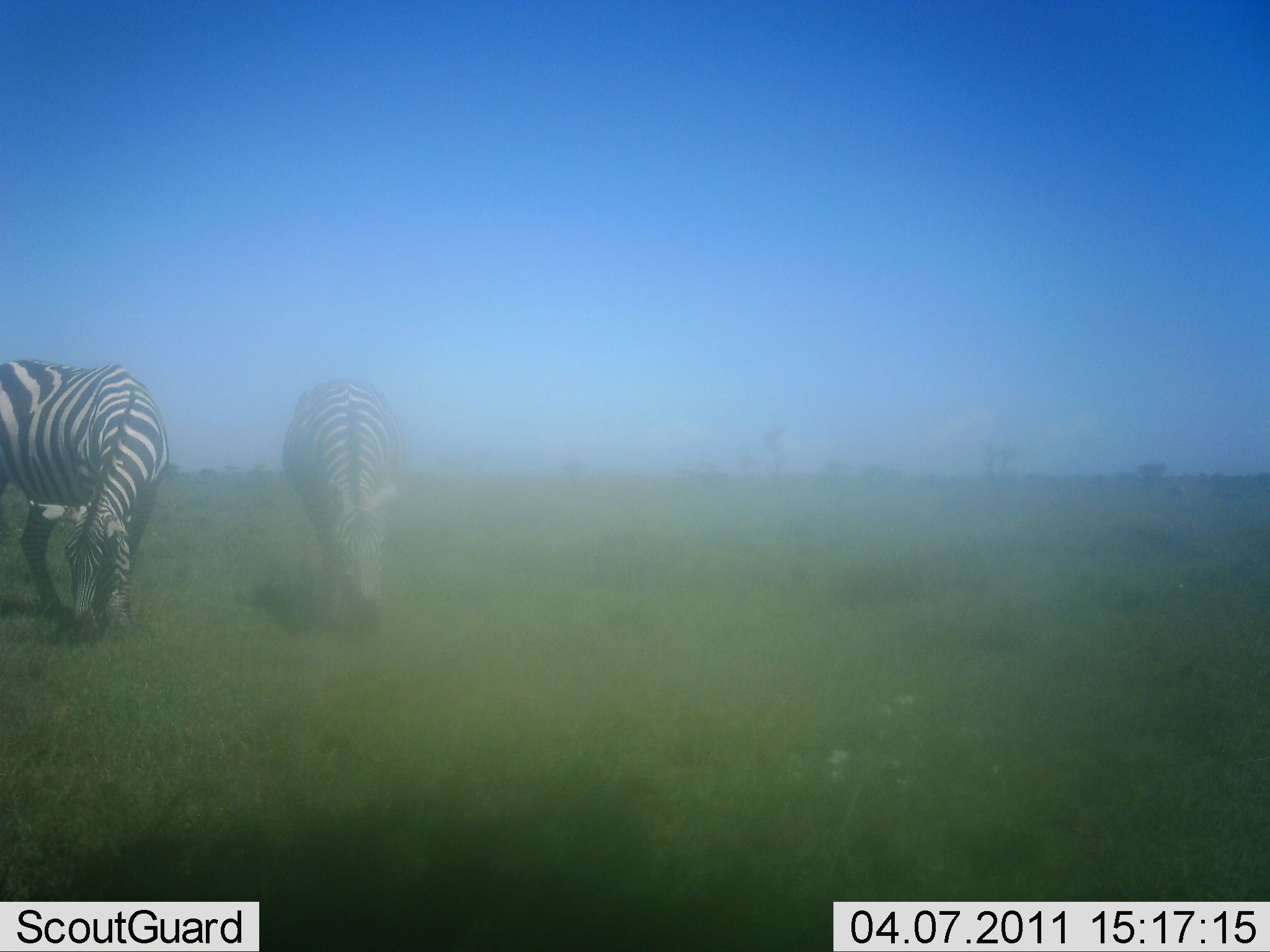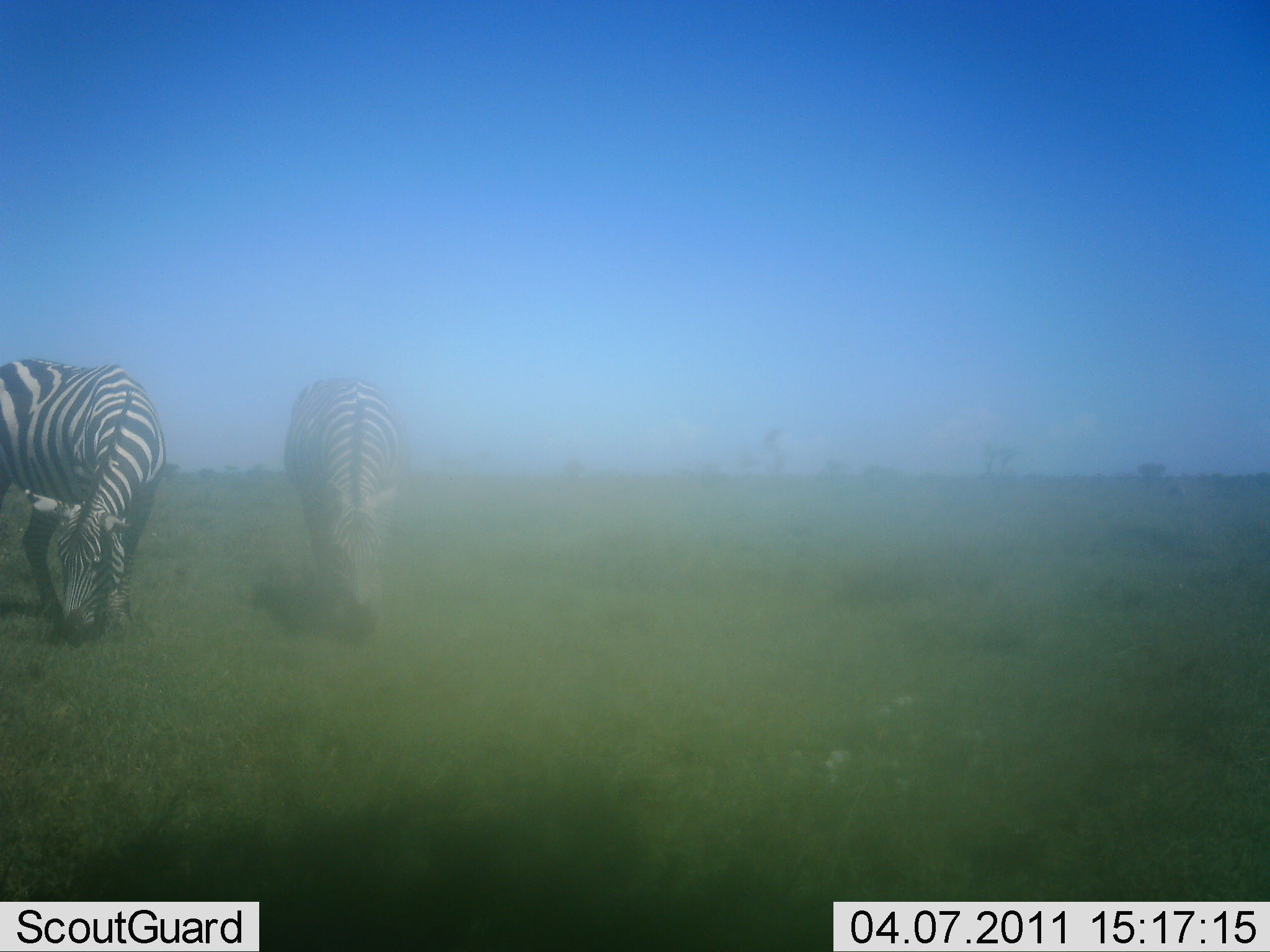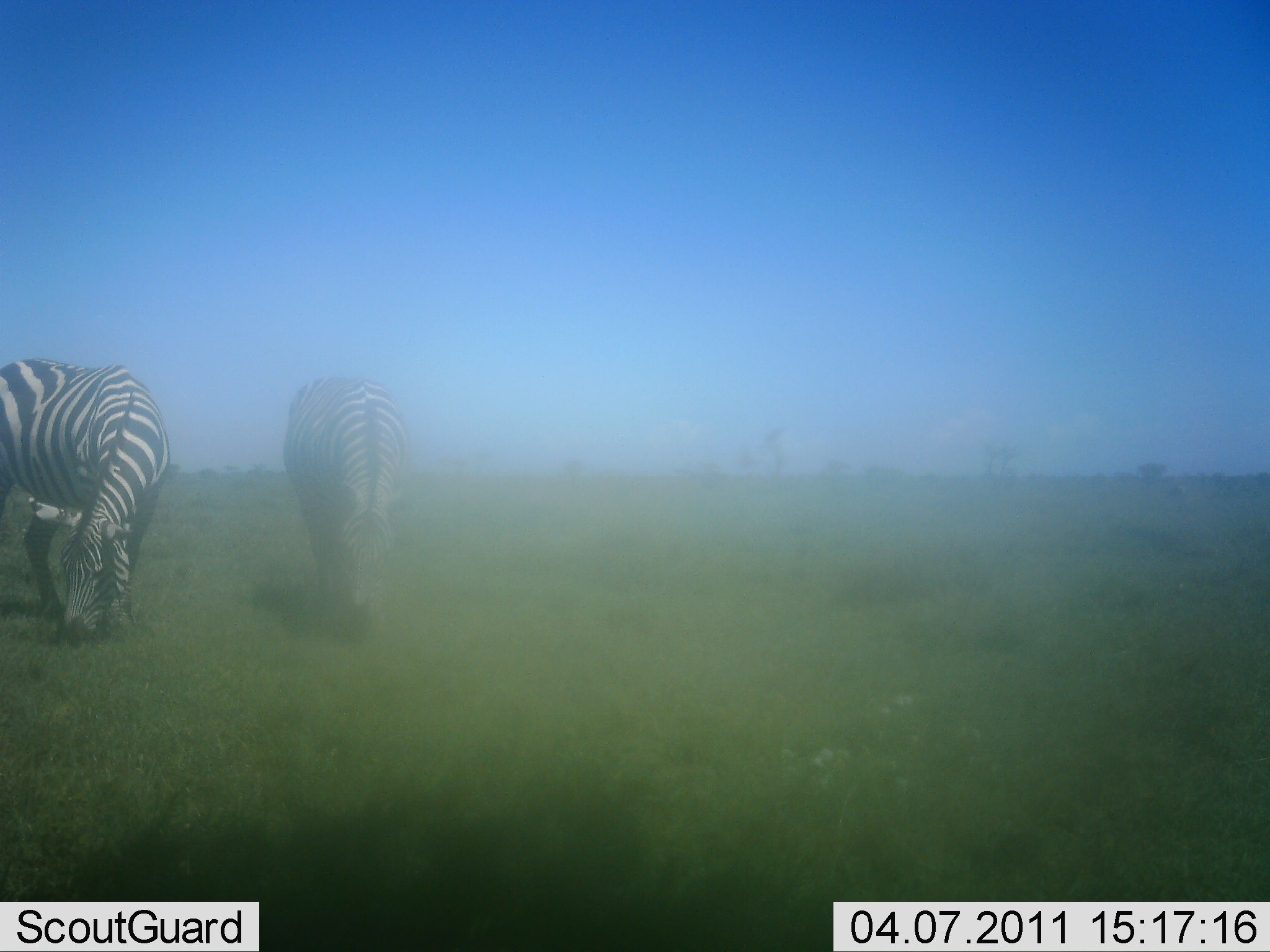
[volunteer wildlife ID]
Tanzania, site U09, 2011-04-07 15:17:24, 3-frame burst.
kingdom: Animalia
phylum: Chordata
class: Mammalia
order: Perissodactyla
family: Equidae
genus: Equus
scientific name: Equus quagga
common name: plains zebra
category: zebra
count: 2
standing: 43%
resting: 0%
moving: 0%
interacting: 0%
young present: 0%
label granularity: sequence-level